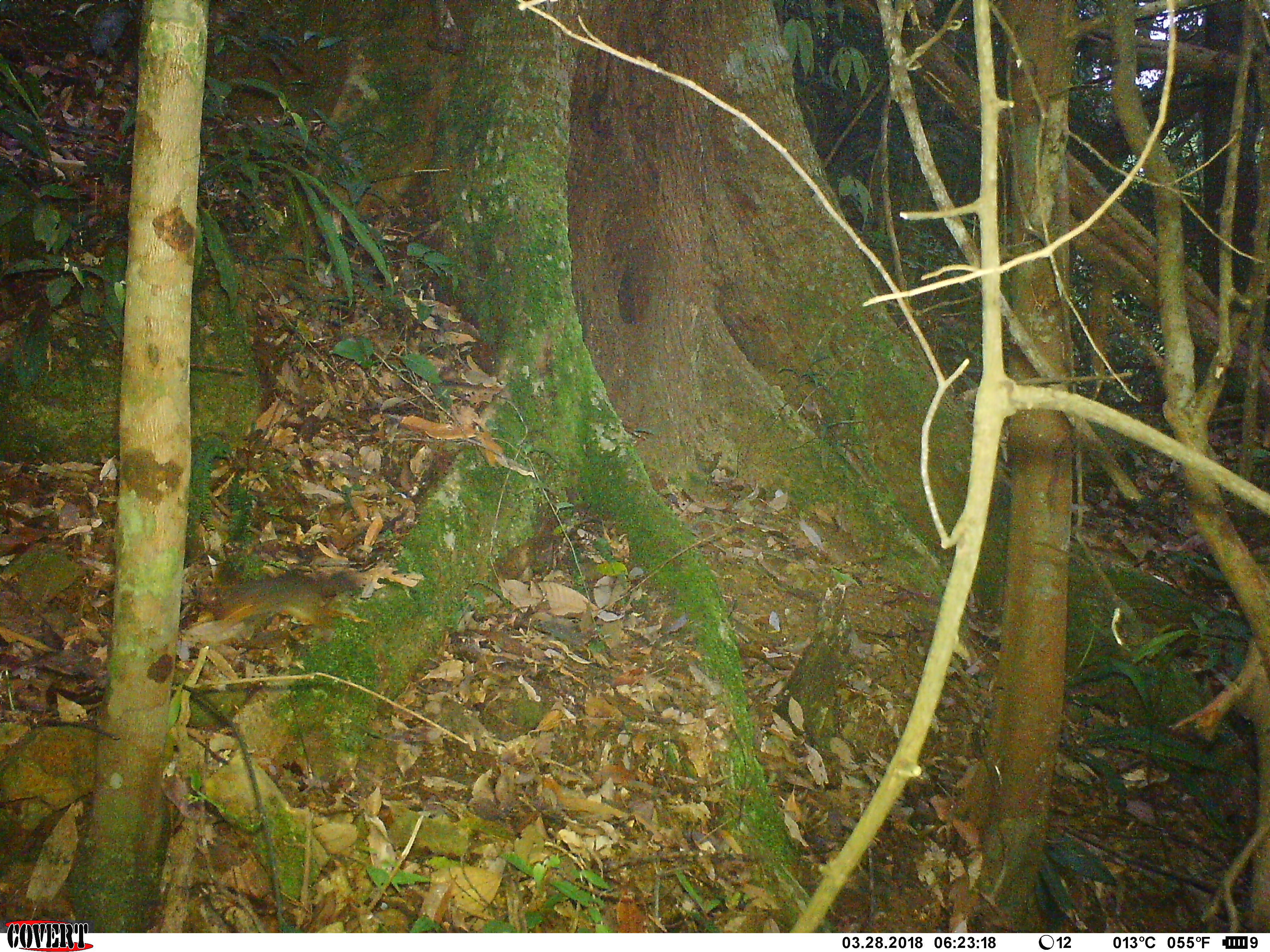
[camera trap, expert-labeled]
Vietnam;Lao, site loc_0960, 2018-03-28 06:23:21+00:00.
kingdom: Animalia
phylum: Chordata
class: Mammalia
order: Rodentia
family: Sciuridae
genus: Dremomys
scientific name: Dremomys rufigenis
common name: red-cheeked squirrel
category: red cheeked squirrel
Red cheeked squirrel (red-cheeked squirrel) (Dremomys rufigenis). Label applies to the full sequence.